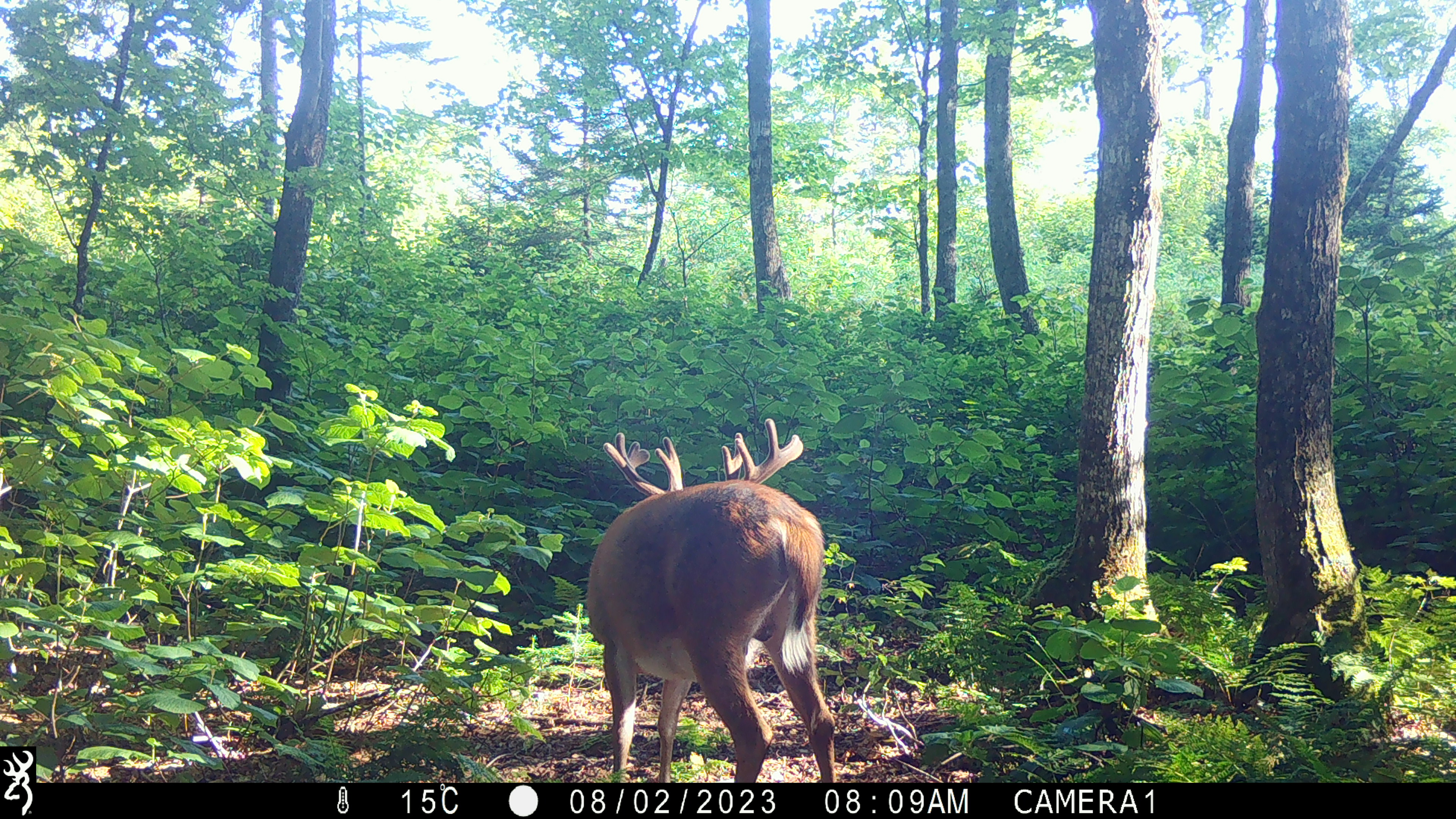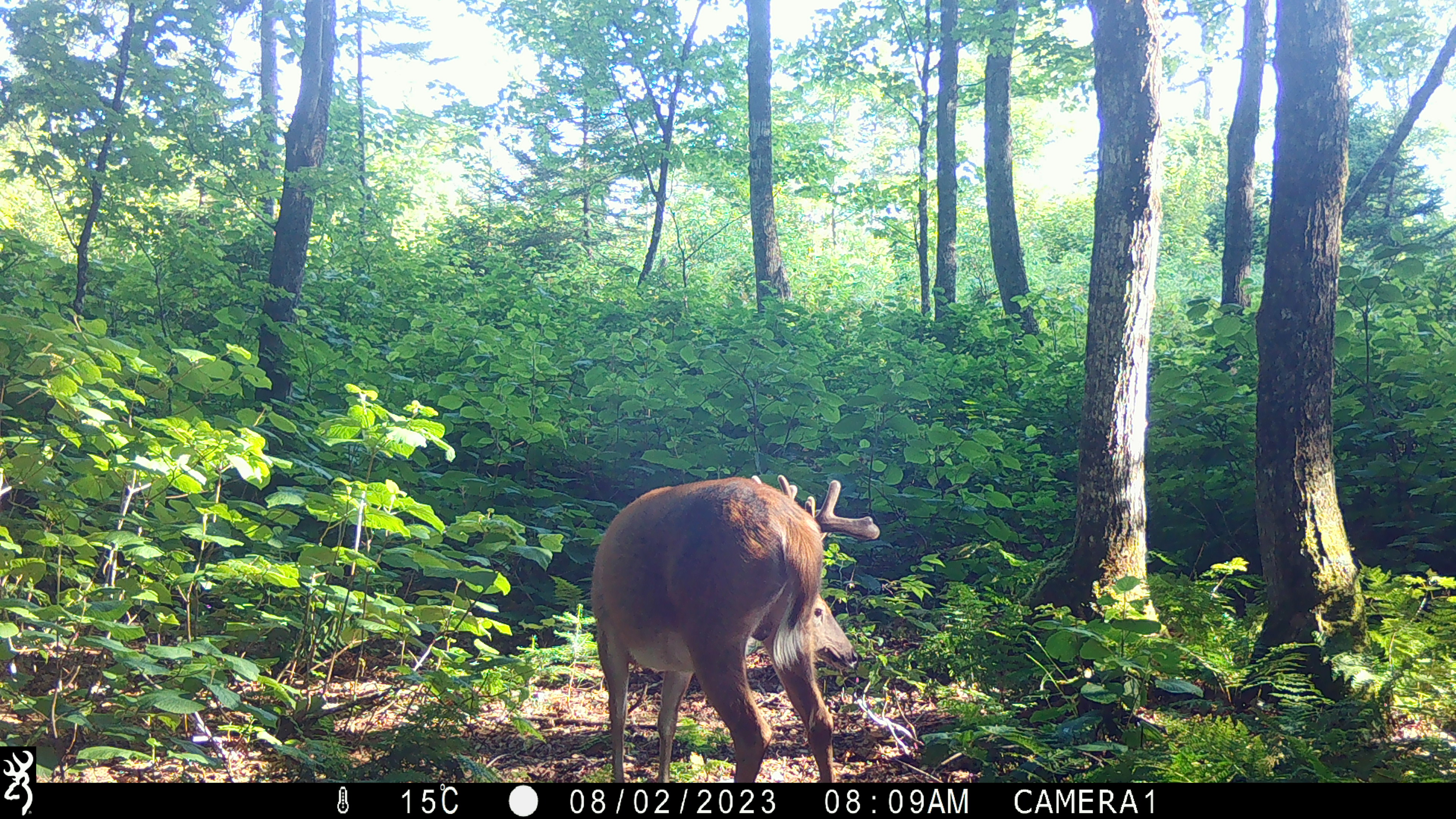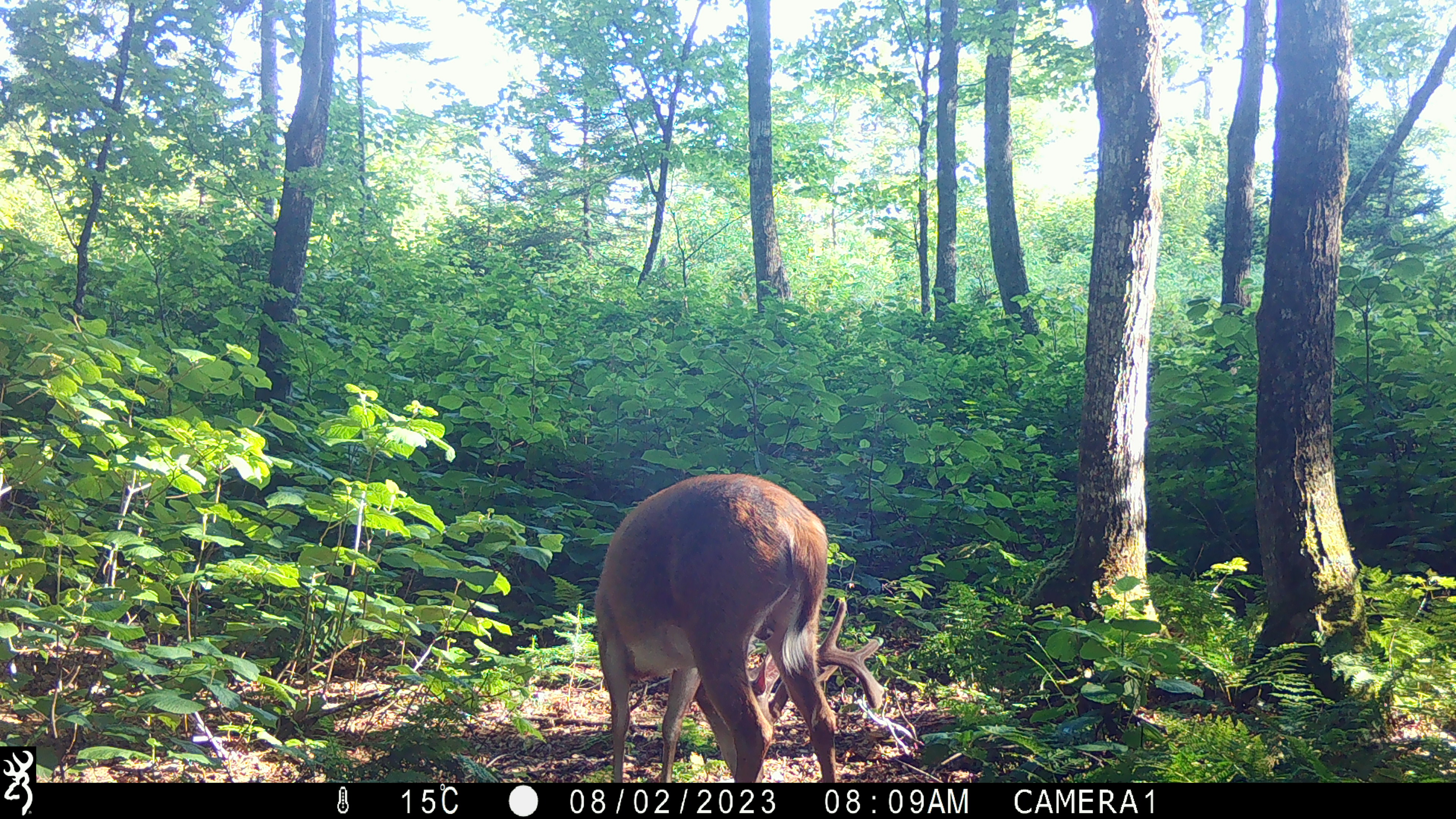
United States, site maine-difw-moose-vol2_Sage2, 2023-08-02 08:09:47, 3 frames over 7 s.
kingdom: Animalia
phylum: Chordata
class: Mammalia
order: Artiodactyla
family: Cervidae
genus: Odocoileus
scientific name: Odocoileus virginianus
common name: white-tailed deer